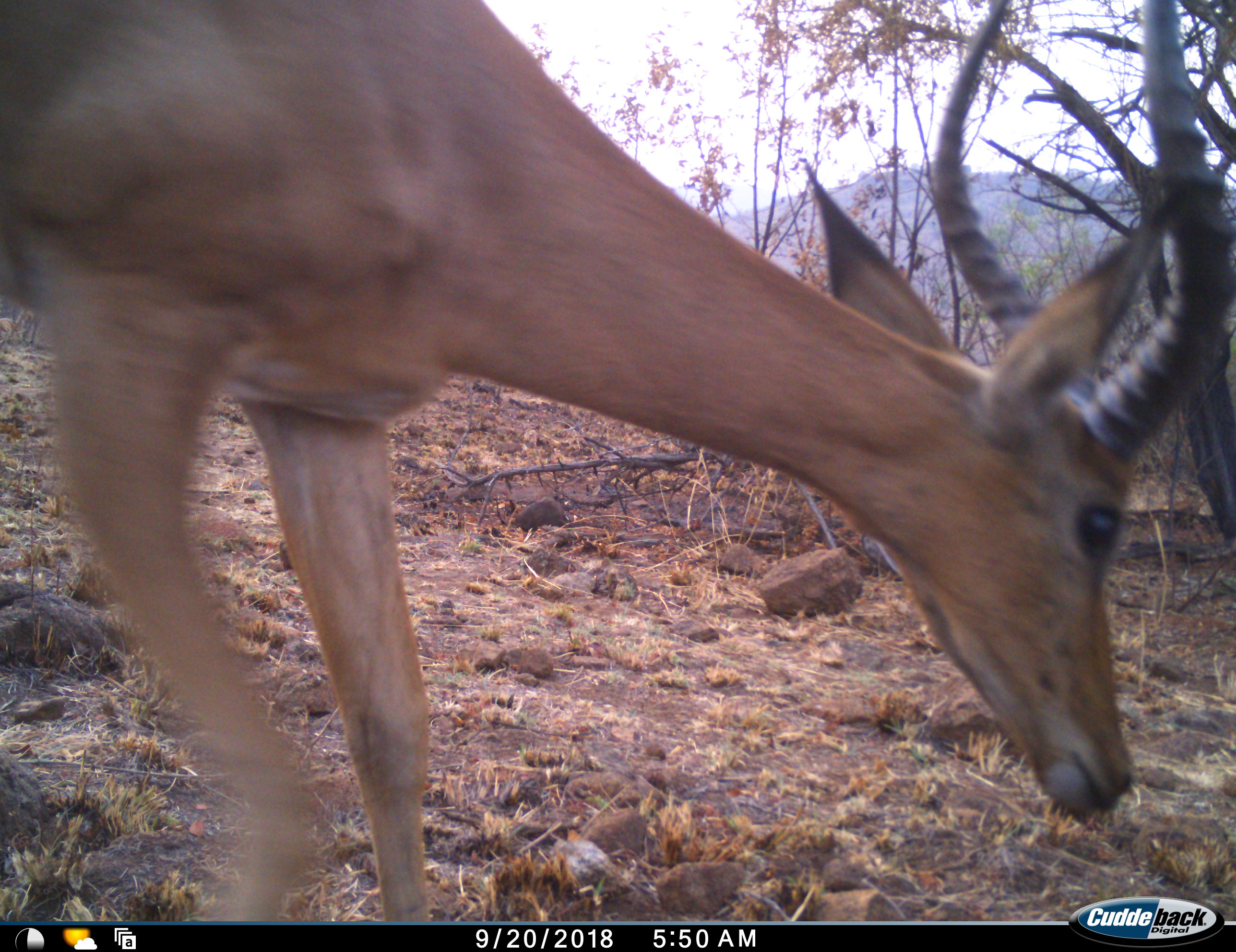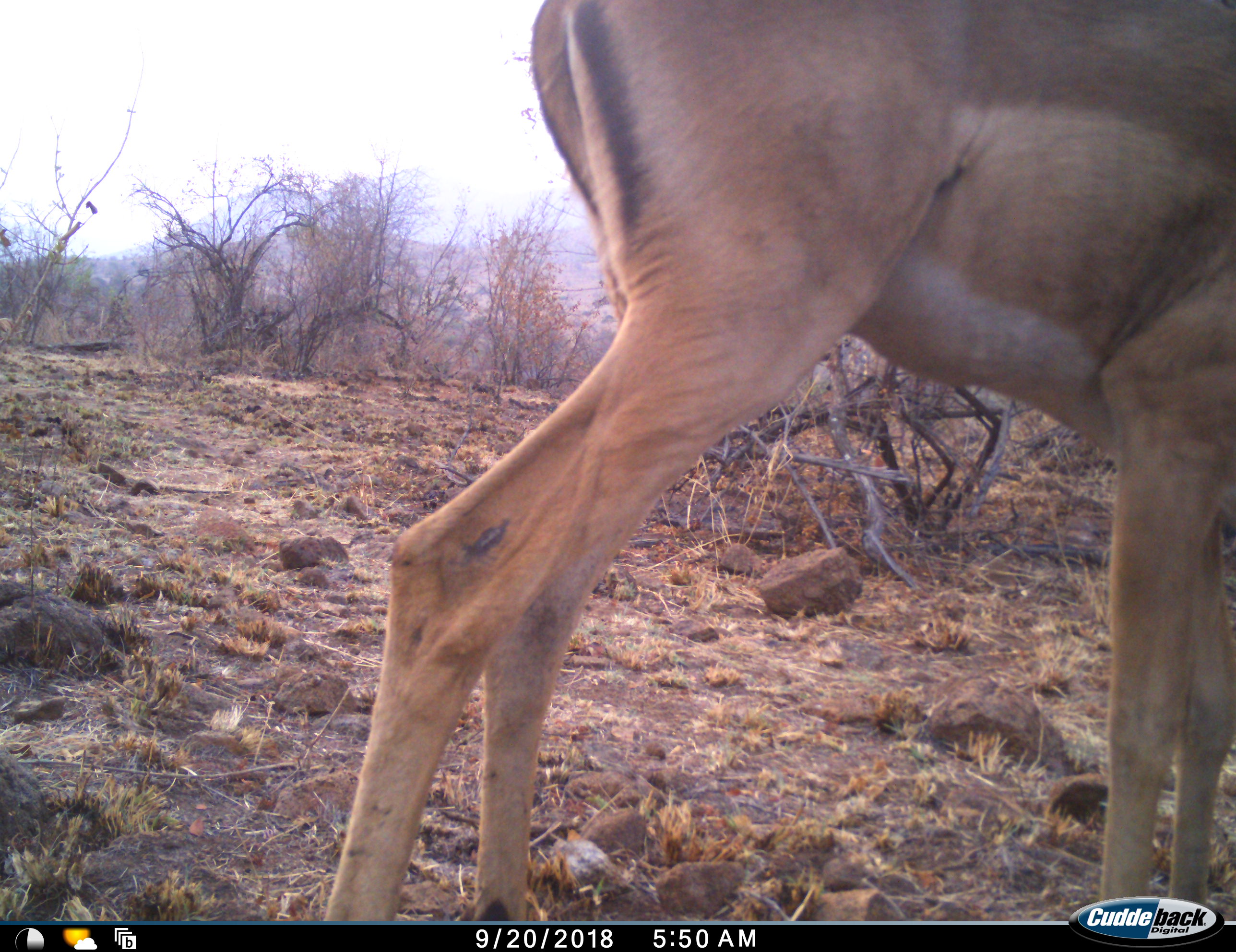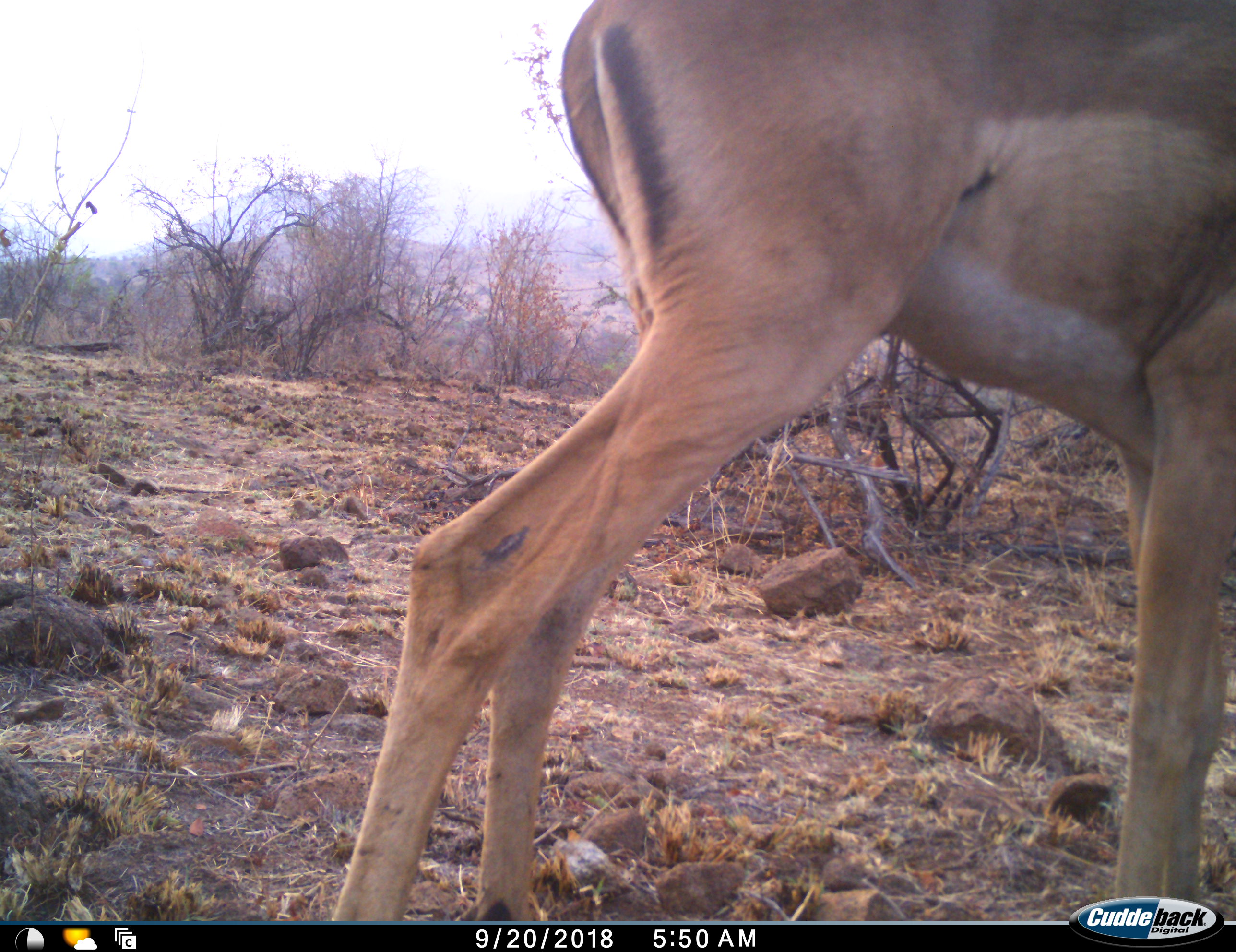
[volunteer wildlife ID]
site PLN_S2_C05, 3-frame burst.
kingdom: Animalia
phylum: Chordata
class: Mammalia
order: Artiodactyla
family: Bovidae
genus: Aepyceros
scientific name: Aepyceros melampus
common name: impala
Impala (Aepyceros melampus), count 1. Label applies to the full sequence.